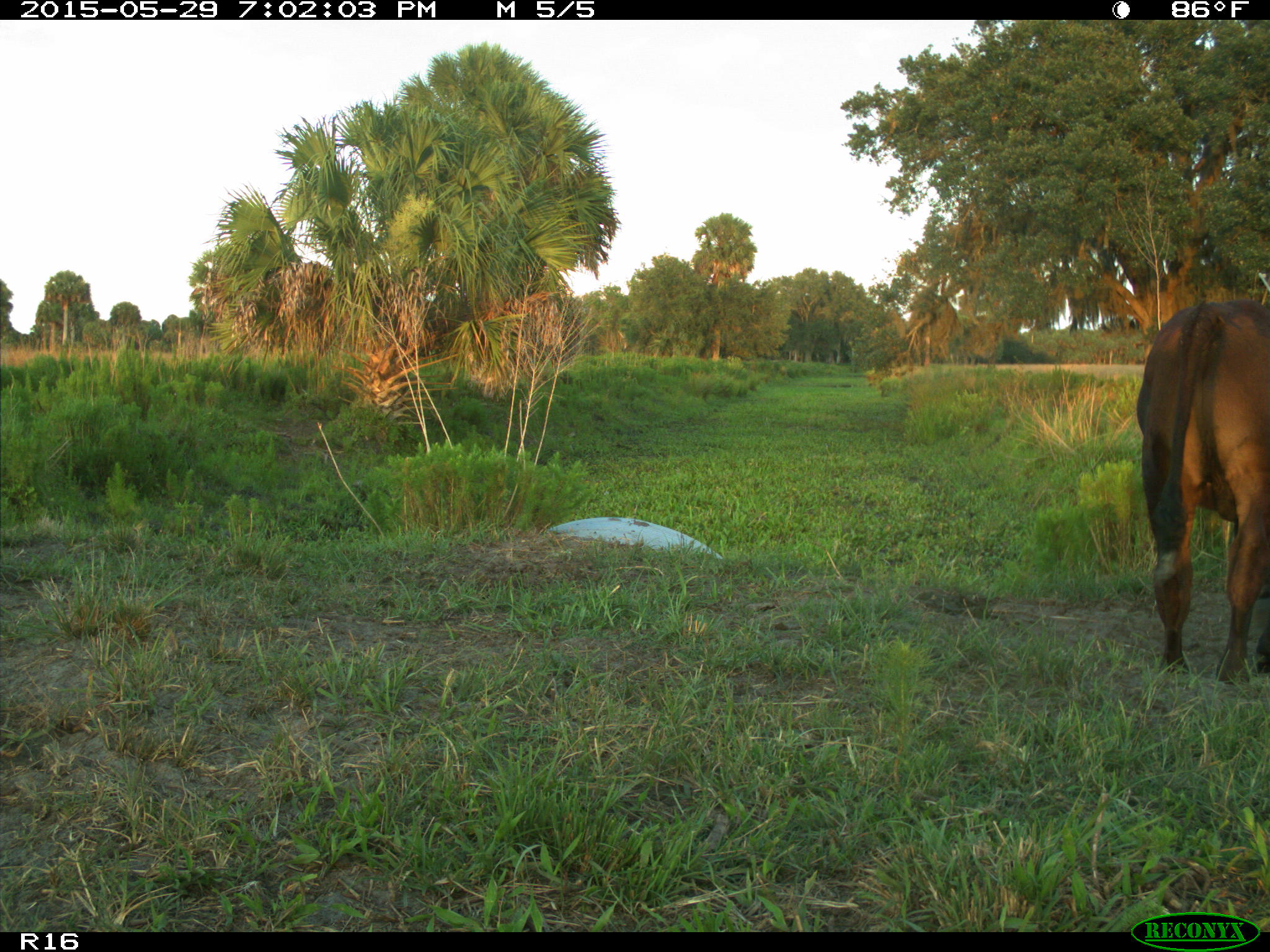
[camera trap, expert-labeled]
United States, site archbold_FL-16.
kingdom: Animalia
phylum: Chordata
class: Mammalia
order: Artiodactyla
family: Bovidae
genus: Bos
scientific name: Bos taurus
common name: domestic cow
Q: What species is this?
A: Bos taurus (domestic cow).